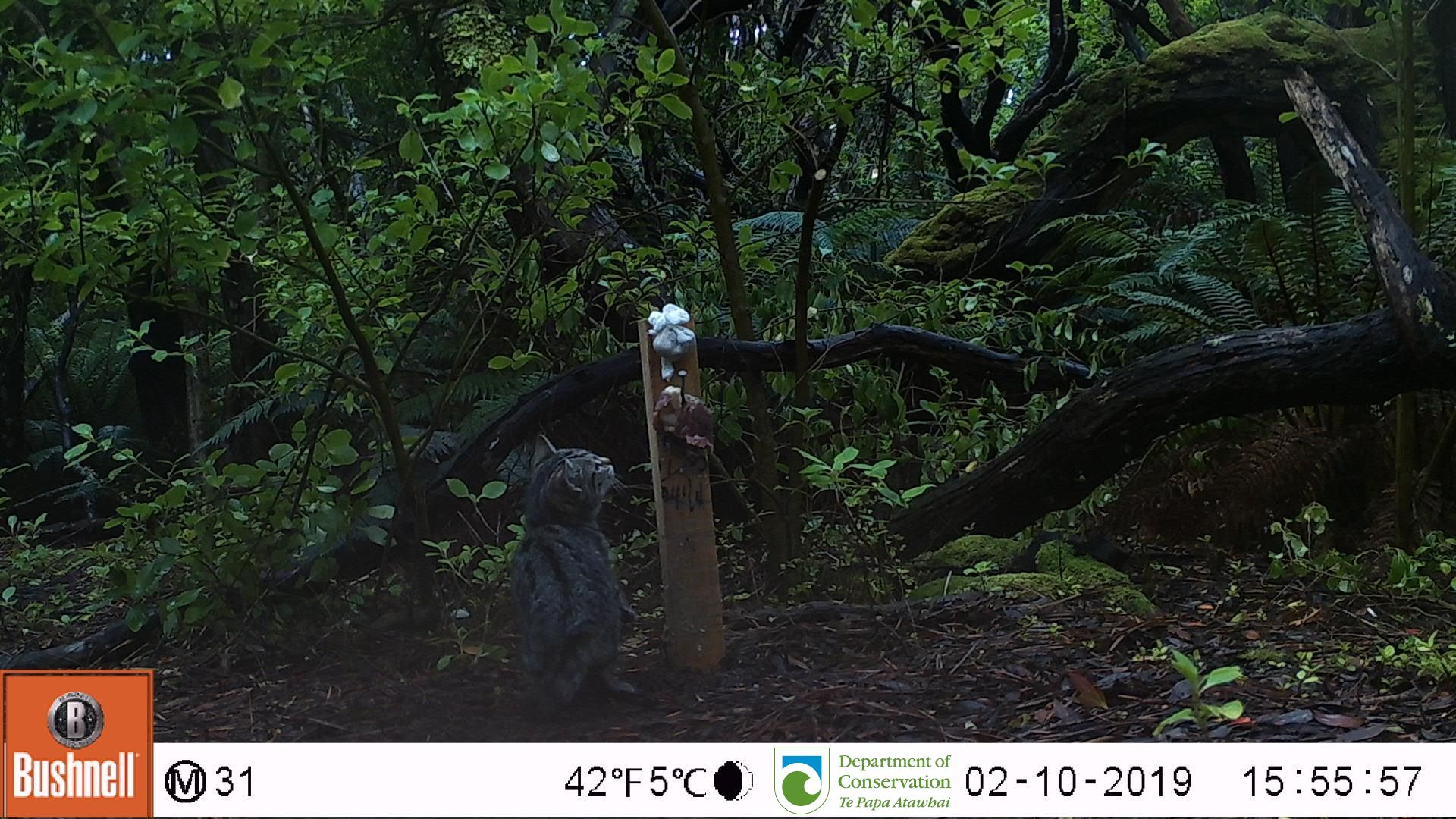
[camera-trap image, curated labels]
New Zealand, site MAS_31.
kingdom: Animalia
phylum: Chordata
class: Mammalia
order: Carnivora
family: Felidae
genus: Felis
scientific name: Felis catus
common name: domestic cat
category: cat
Cat (domestic cat) (Felis catus).